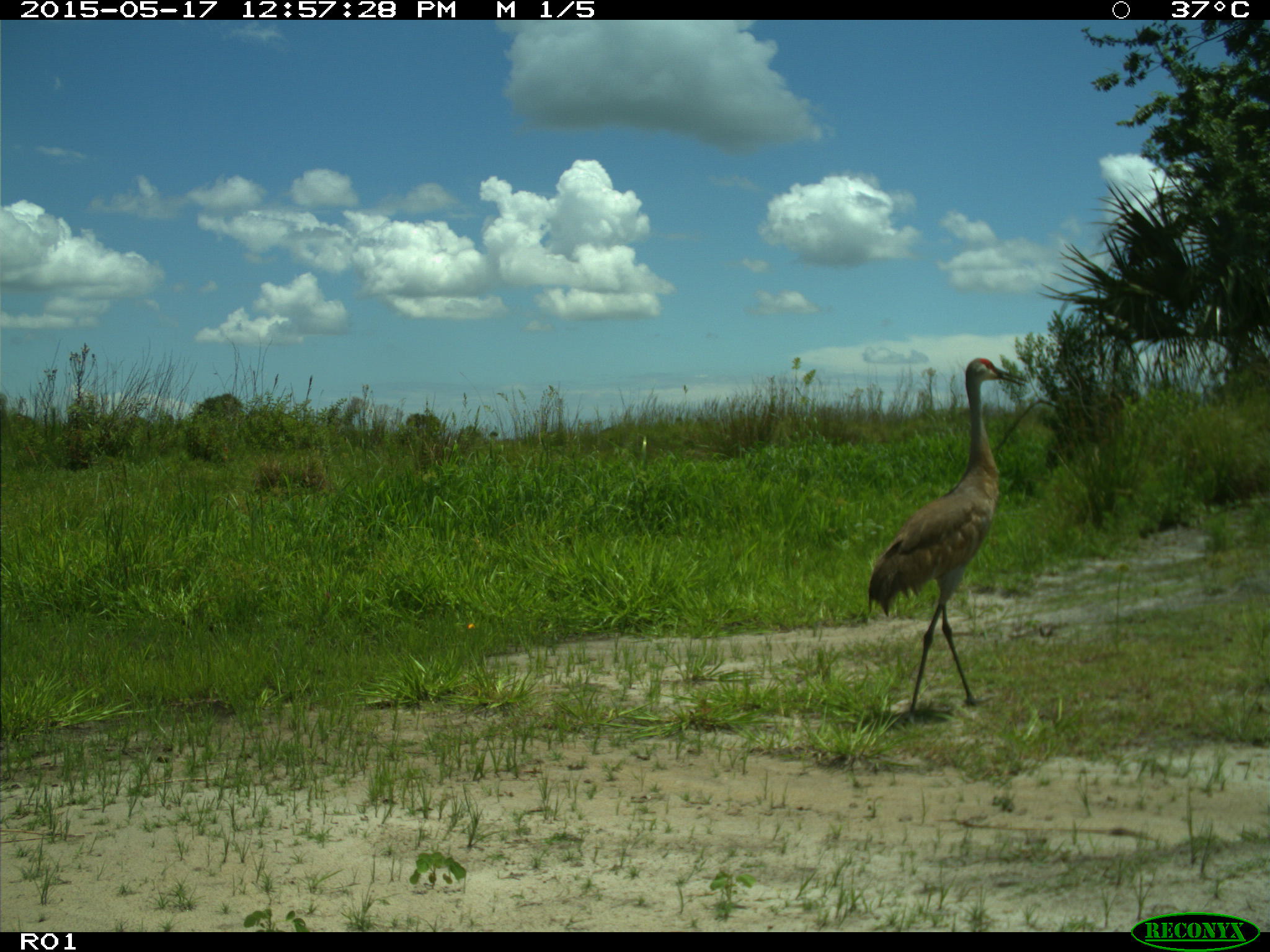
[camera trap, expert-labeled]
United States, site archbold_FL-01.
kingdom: Animalia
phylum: Chordata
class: Aves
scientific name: Aves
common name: birds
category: unidentified bird